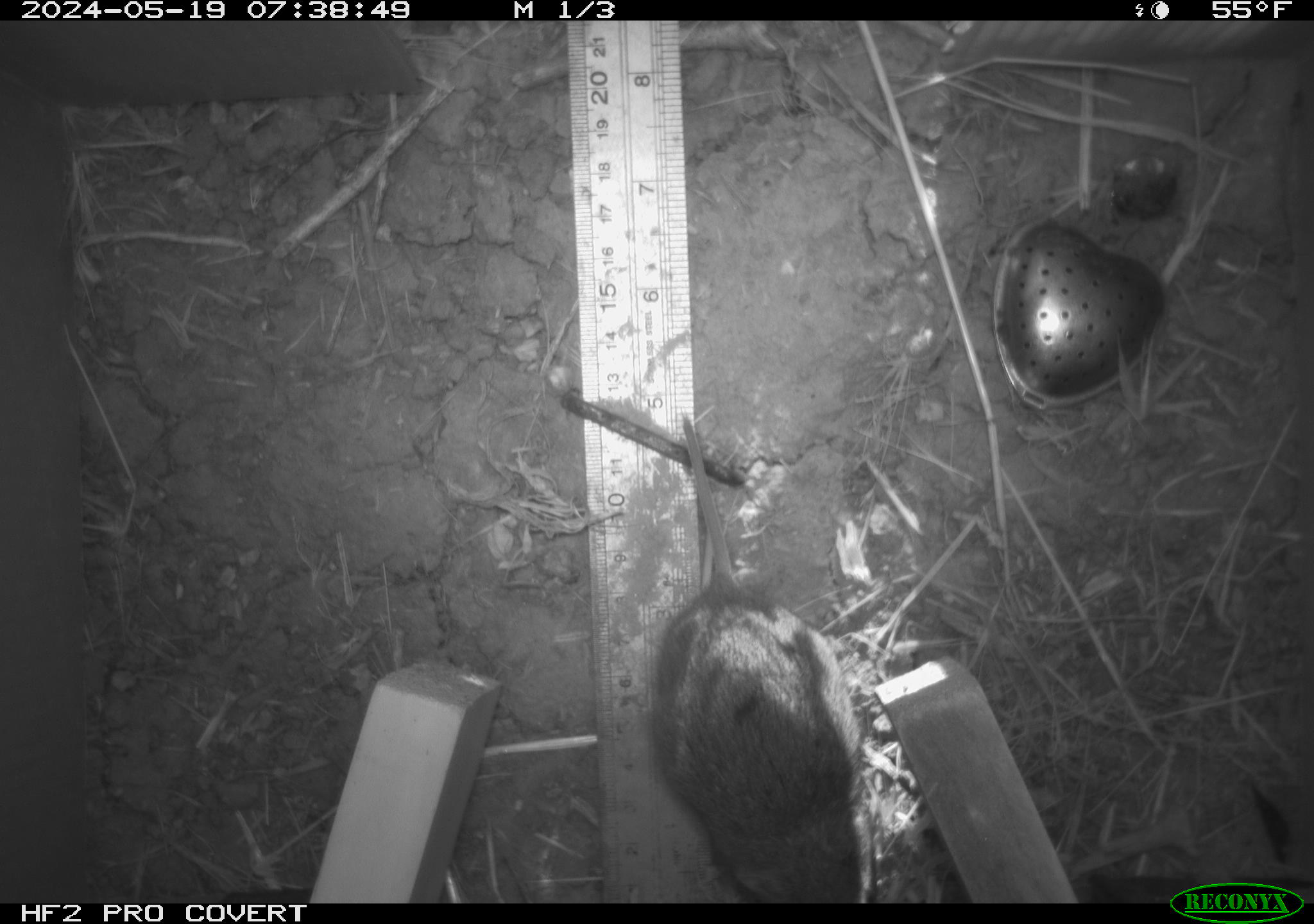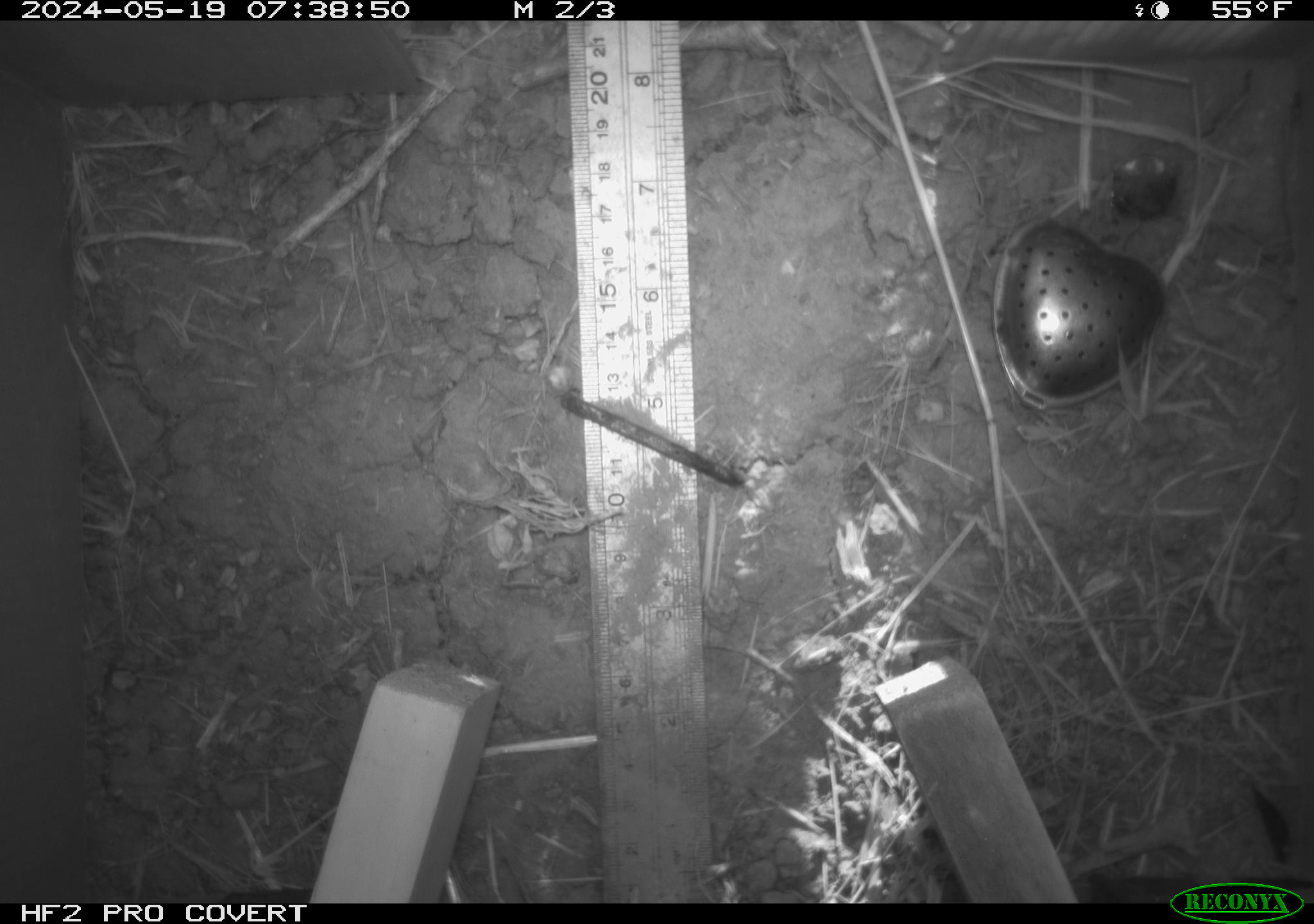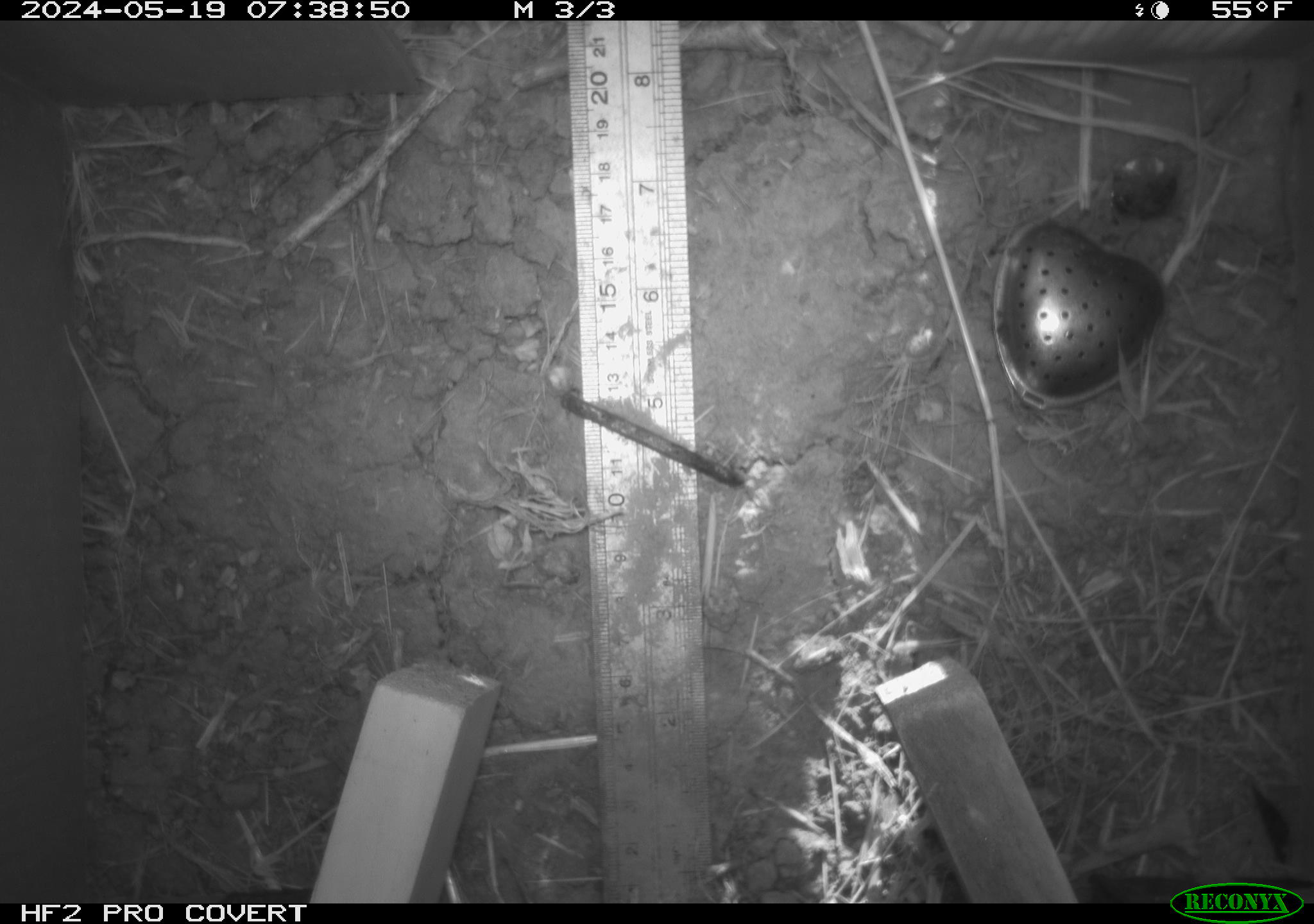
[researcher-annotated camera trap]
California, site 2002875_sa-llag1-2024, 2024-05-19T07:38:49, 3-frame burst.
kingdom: Animalia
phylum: Chordata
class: Mammalia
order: Rodentia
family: Cricetidae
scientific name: Arvicolinae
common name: voles, lemmings, and muskrats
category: arvicolinae subfamily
Arvicolinae subfamily (voles, lemmings, and muskrats) (Arvicolinae).